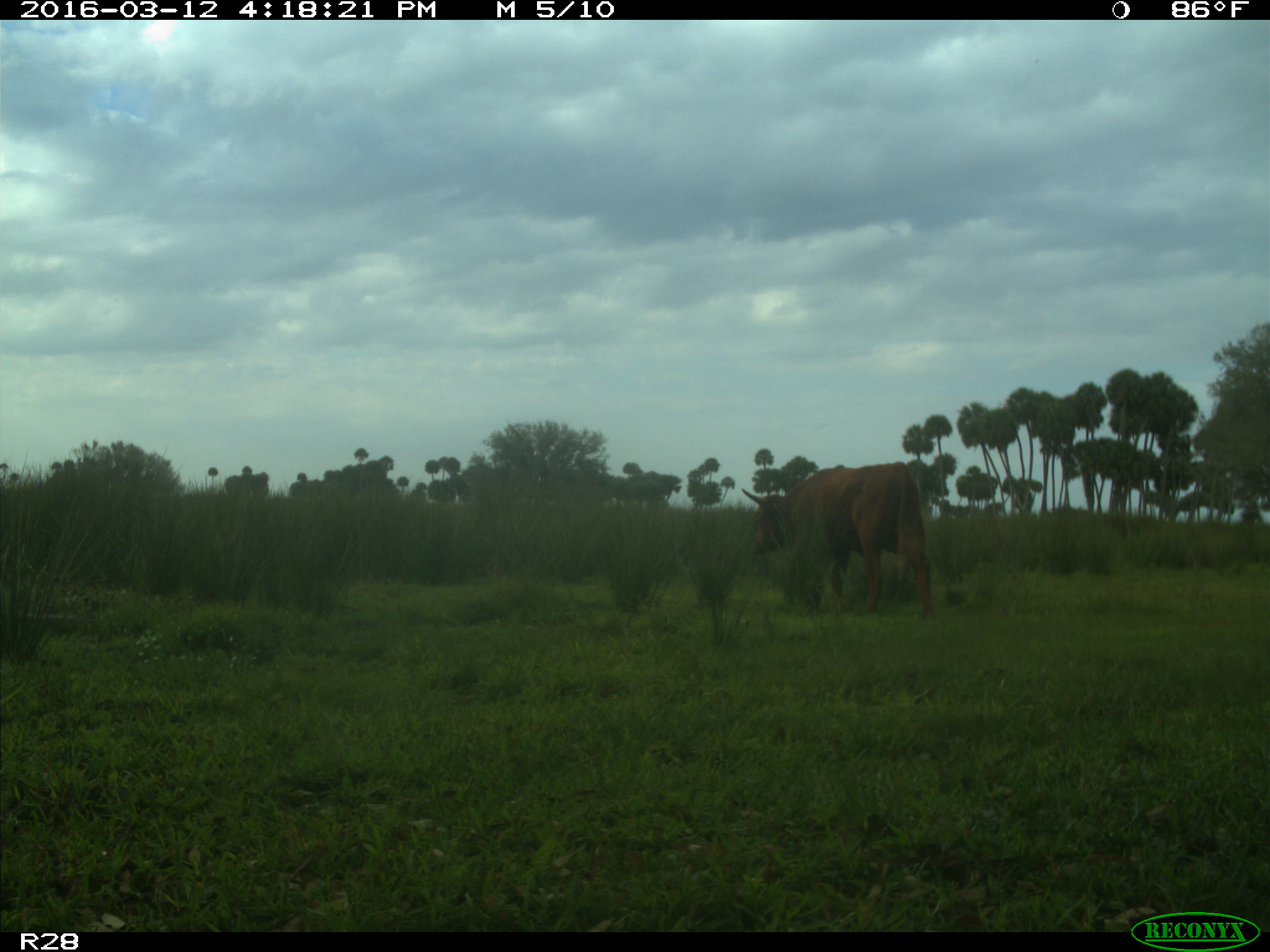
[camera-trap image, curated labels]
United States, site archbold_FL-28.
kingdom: Animalia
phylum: Chordata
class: Mammalia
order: Artiodactyla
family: Bovidae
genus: Bos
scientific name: Bos taurus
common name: domestic cow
Bos taurus (domestic cow).